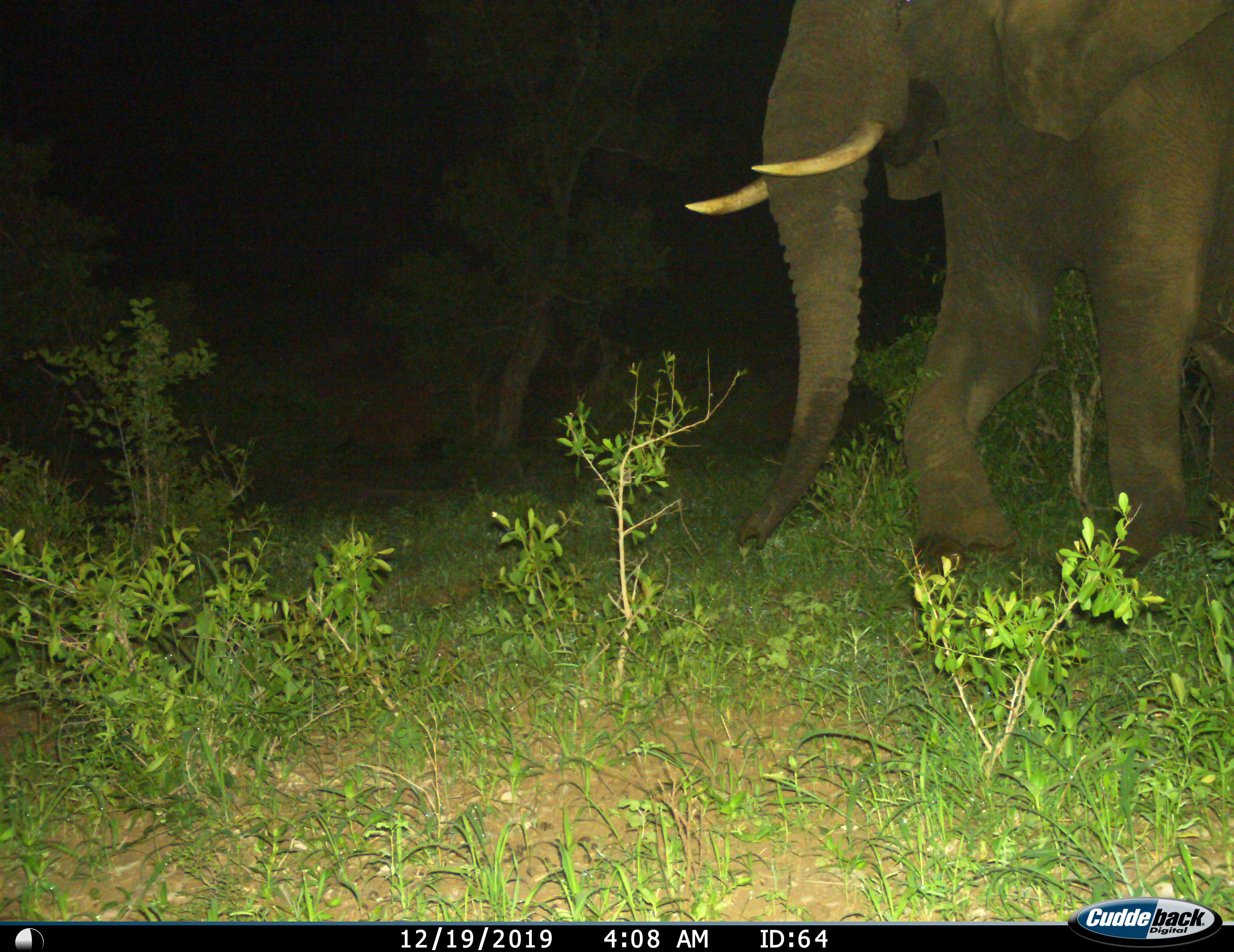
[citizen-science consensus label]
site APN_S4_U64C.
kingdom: Animalia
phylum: Chordata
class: Mammalia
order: Proboscidea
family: Elephantidae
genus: Loxodonta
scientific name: Loxodonta africana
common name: african bush elephant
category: elephant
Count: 1.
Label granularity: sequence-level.